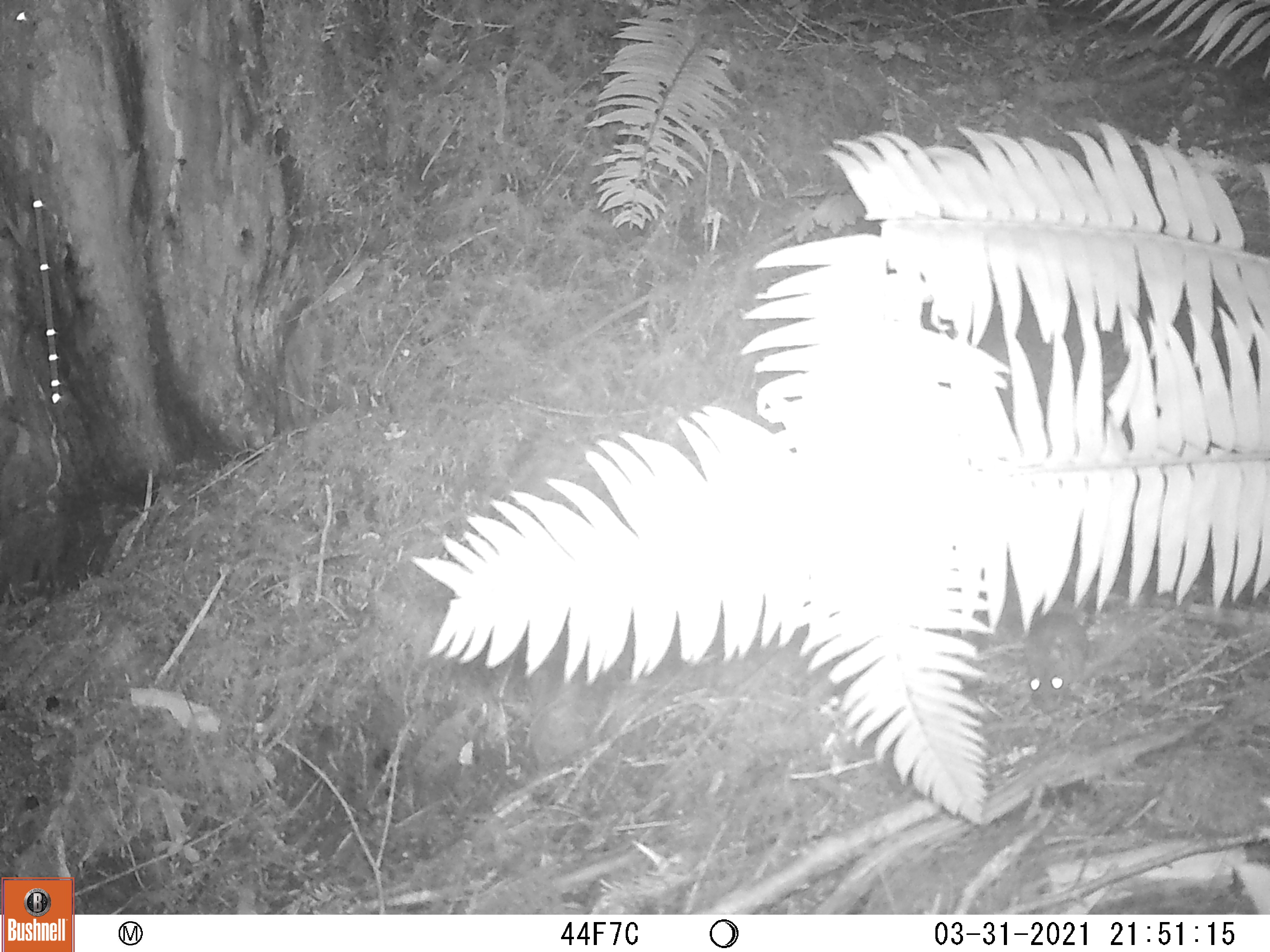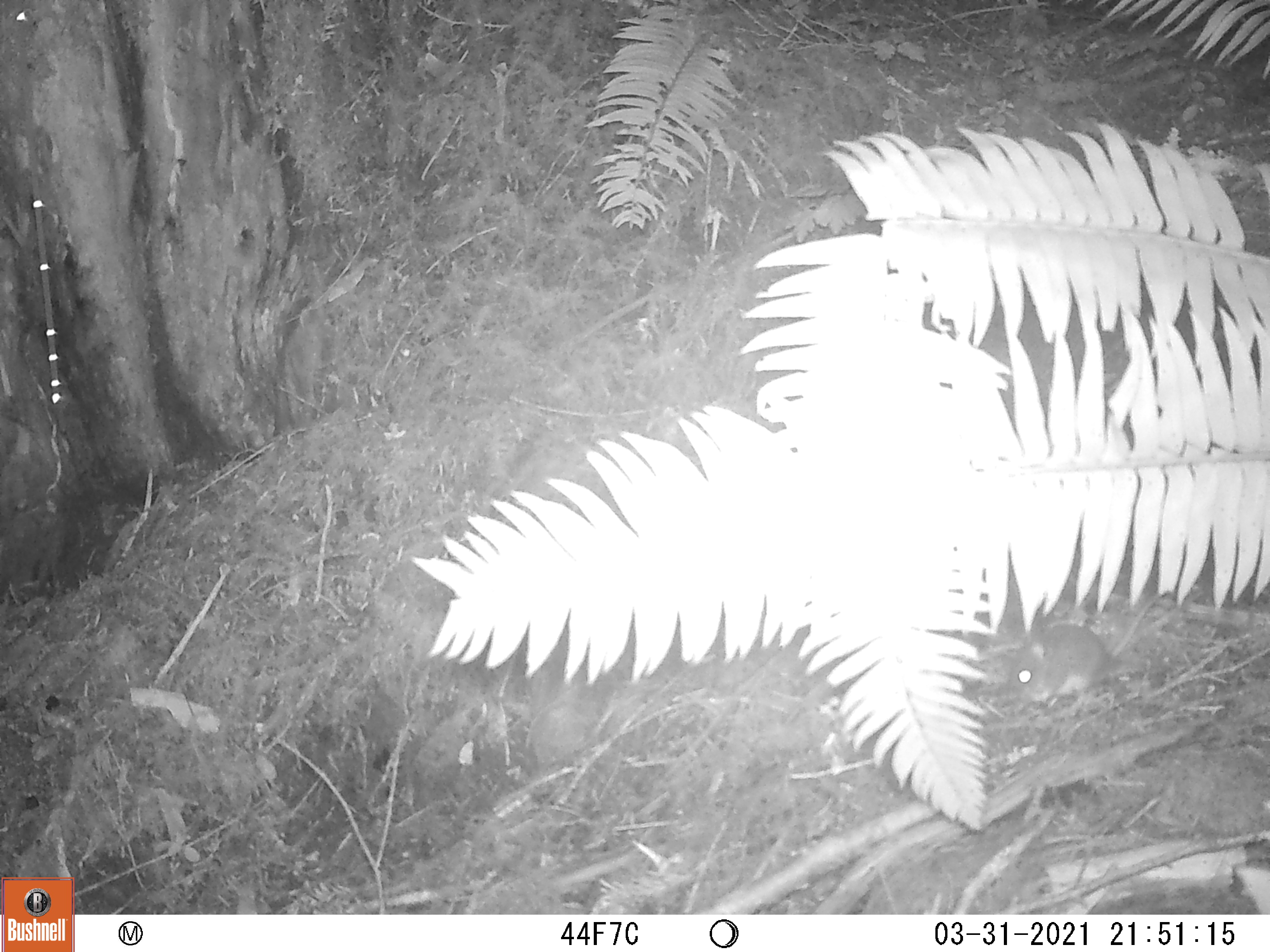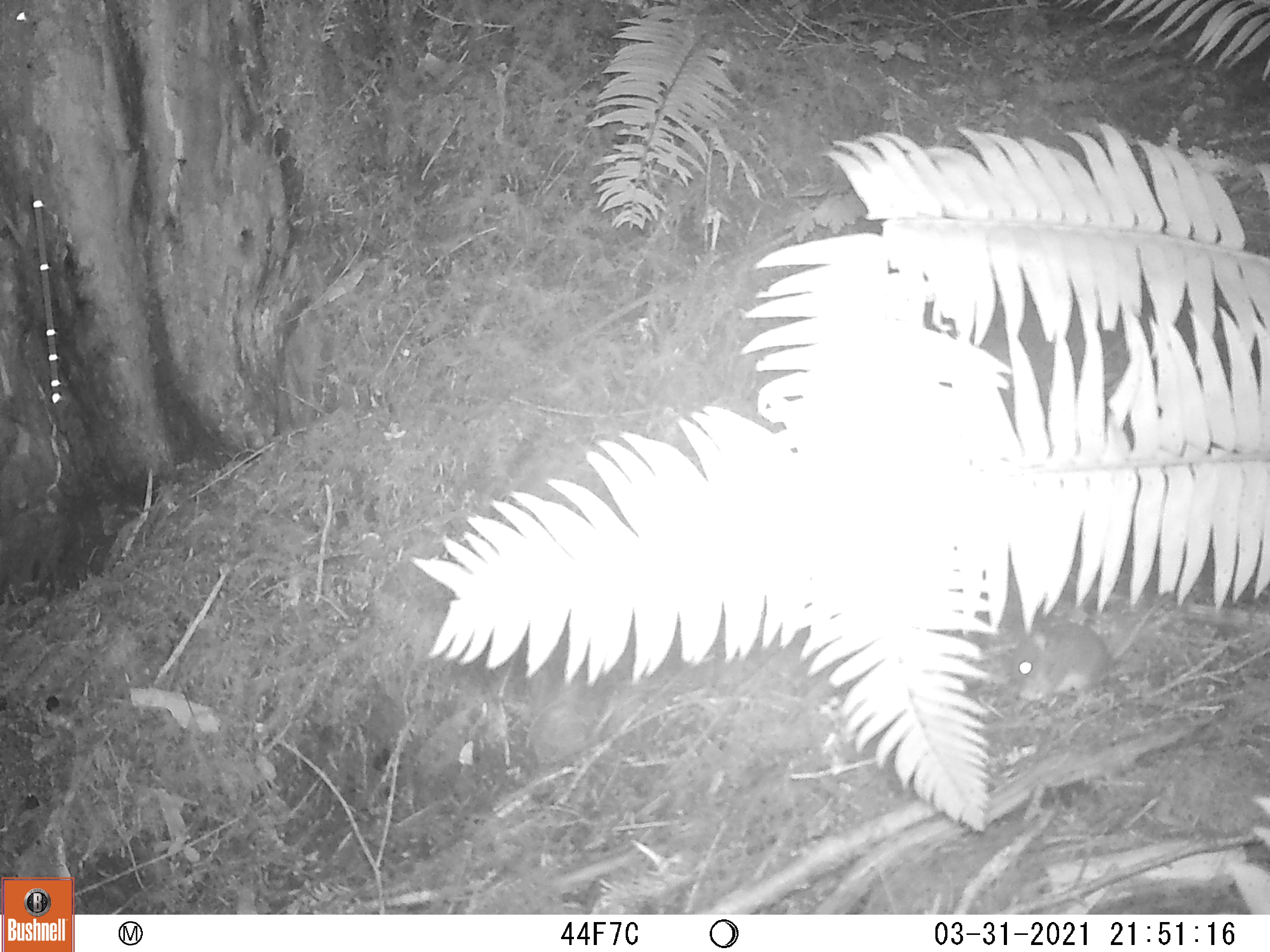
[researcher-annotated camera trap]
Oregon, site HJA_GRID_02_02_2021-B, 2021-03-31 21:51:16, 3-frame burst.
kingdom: Animalia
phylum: Chordata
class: Mammalia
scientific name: Mammalia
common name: small mammal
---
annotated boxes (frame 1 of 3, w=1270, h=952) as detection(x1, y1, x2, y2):
small mammal: detection(1026, 589, 1110, 720)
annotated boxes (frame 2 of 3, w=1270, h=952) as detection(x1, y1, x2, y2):
small mammal: detection(1001, 581, 1171, 711)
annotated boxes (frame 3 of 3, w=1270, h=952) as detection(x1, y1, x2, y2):
small mammal: detection(1009, 581, 1166, 711)